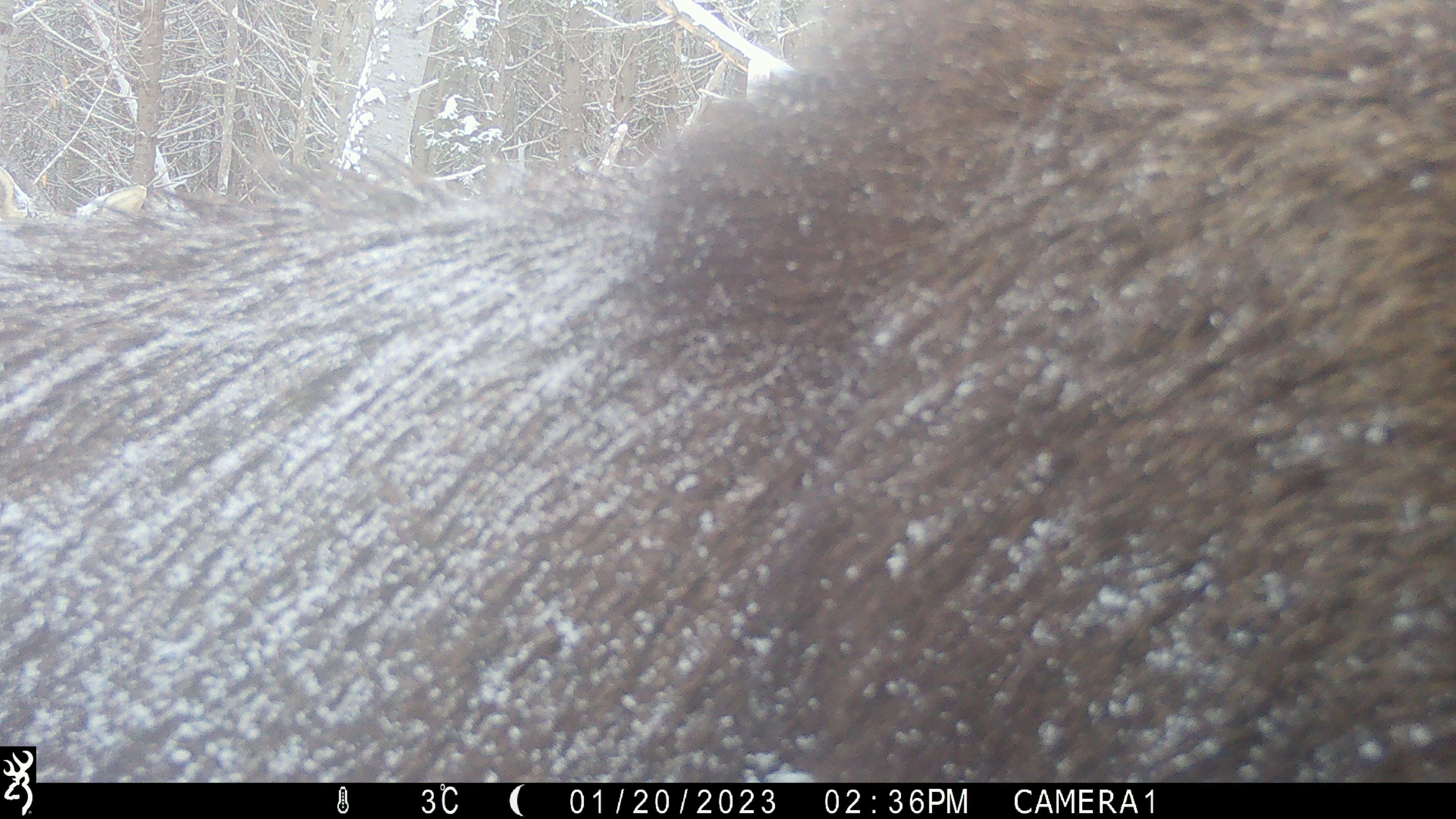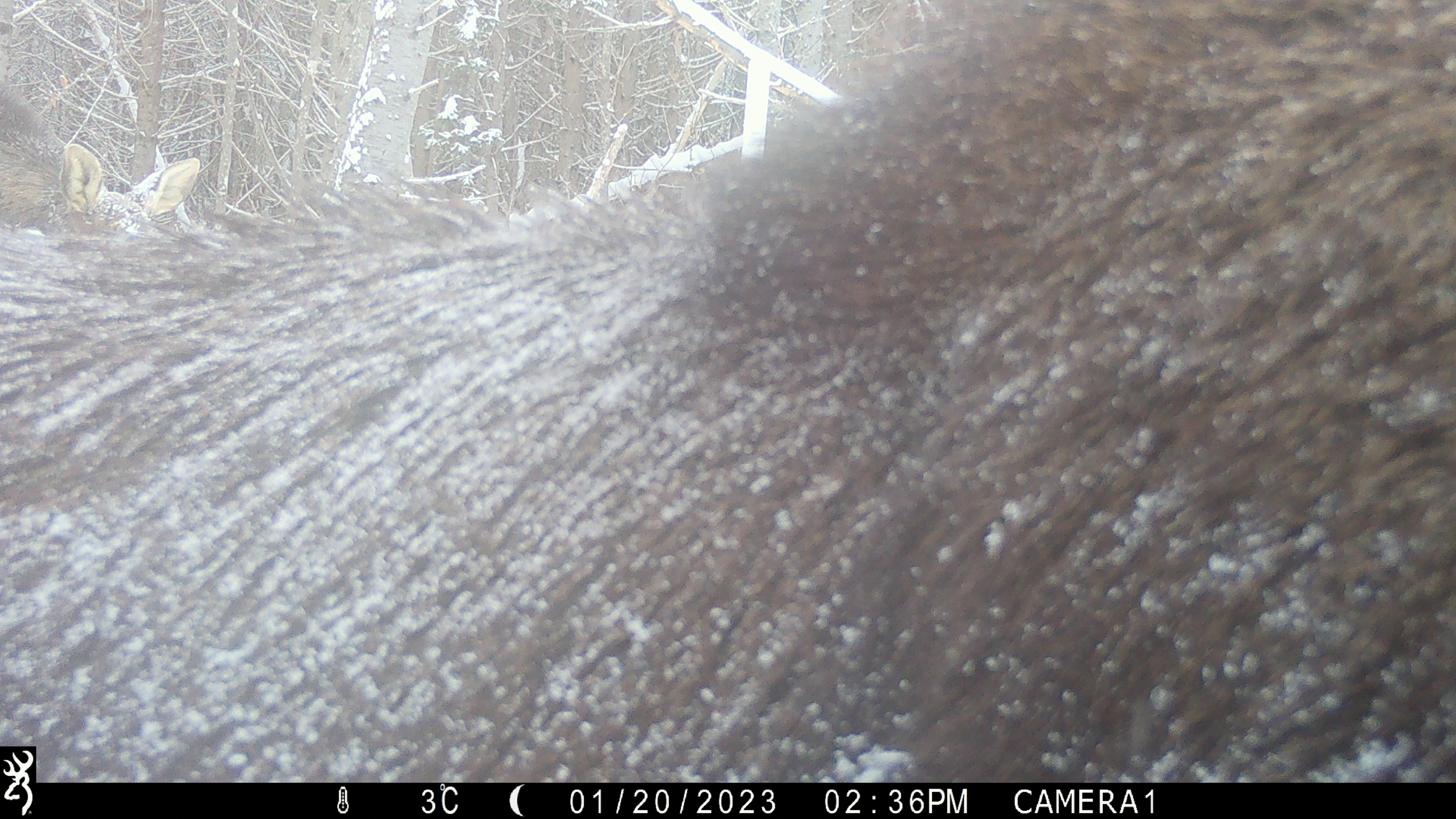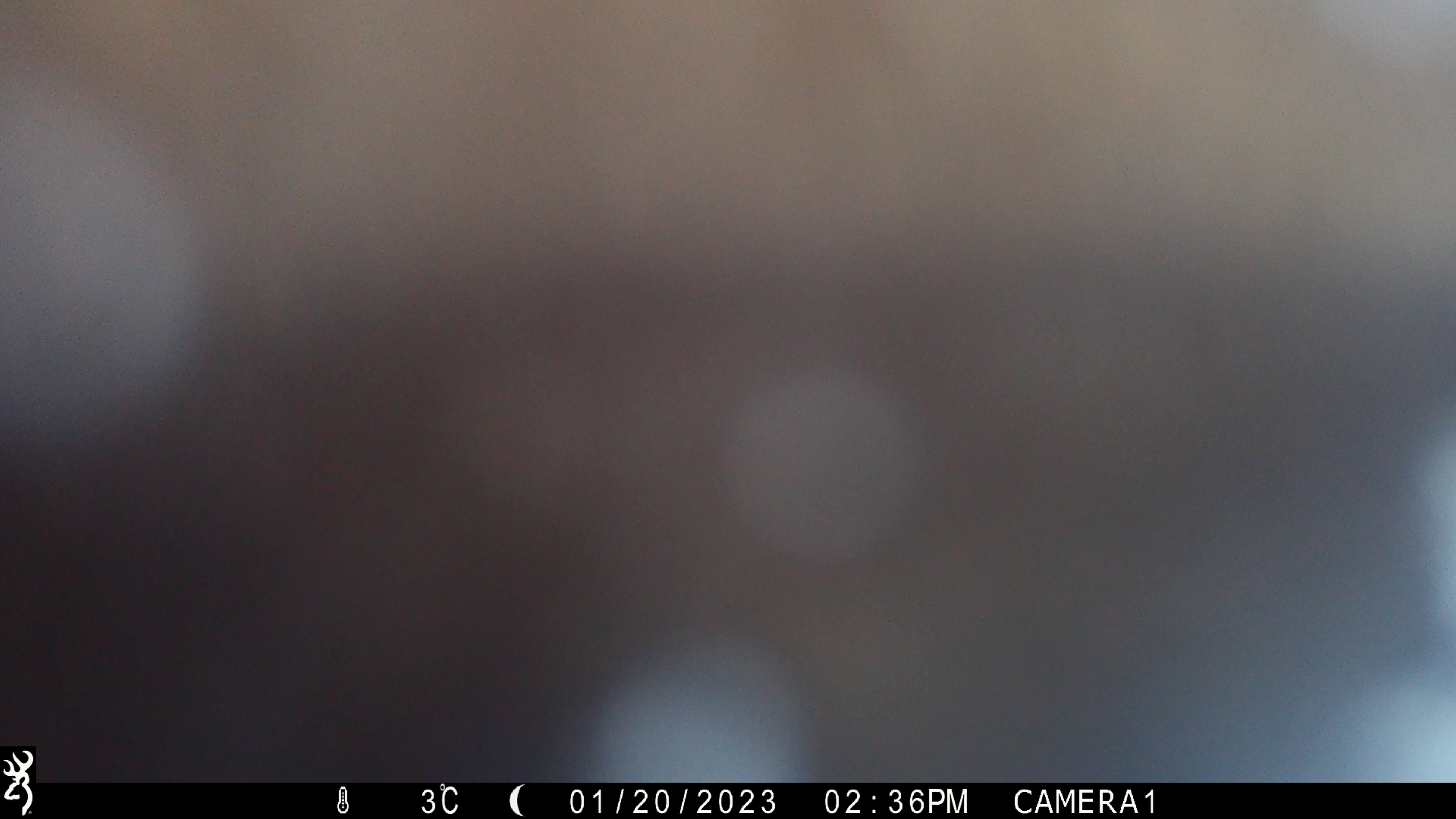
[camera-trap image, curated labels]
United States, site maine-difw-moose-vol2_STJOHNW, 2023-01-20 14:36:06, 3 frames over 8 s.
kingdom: Animalia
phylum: Chordata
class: Mammalia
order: Artiodactyla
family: Cervidae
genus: Alces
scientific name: Alces alces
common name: moose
Moose (Alces alces).